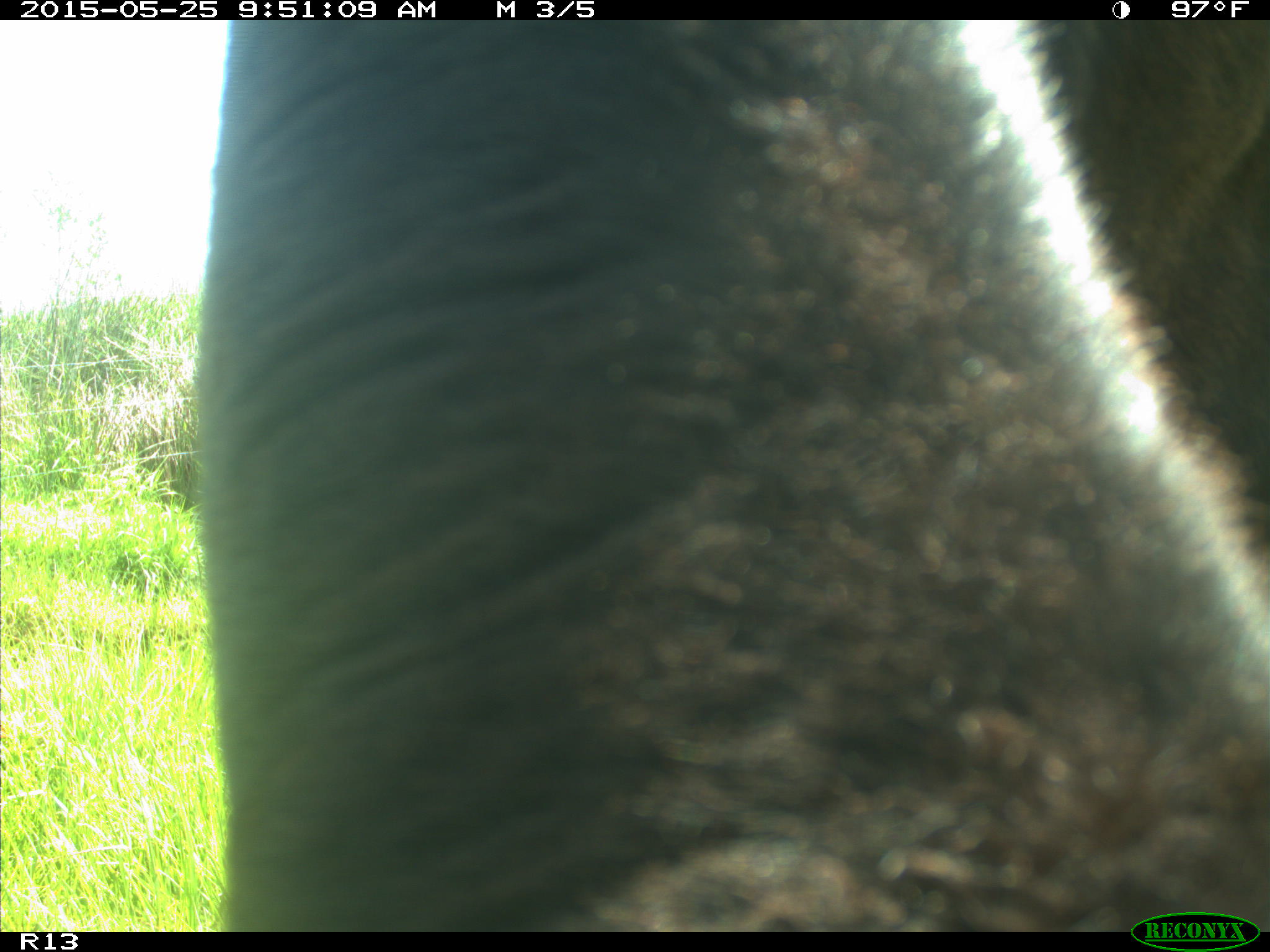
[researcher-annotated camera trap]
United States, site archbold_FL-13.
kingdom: Animalia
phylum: Chordata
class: Mammalia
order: Artiodactyla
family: Bovidae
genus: Bos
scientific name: Bos taurus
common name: domestic cow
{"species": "Bos taurus (domestic cow)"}